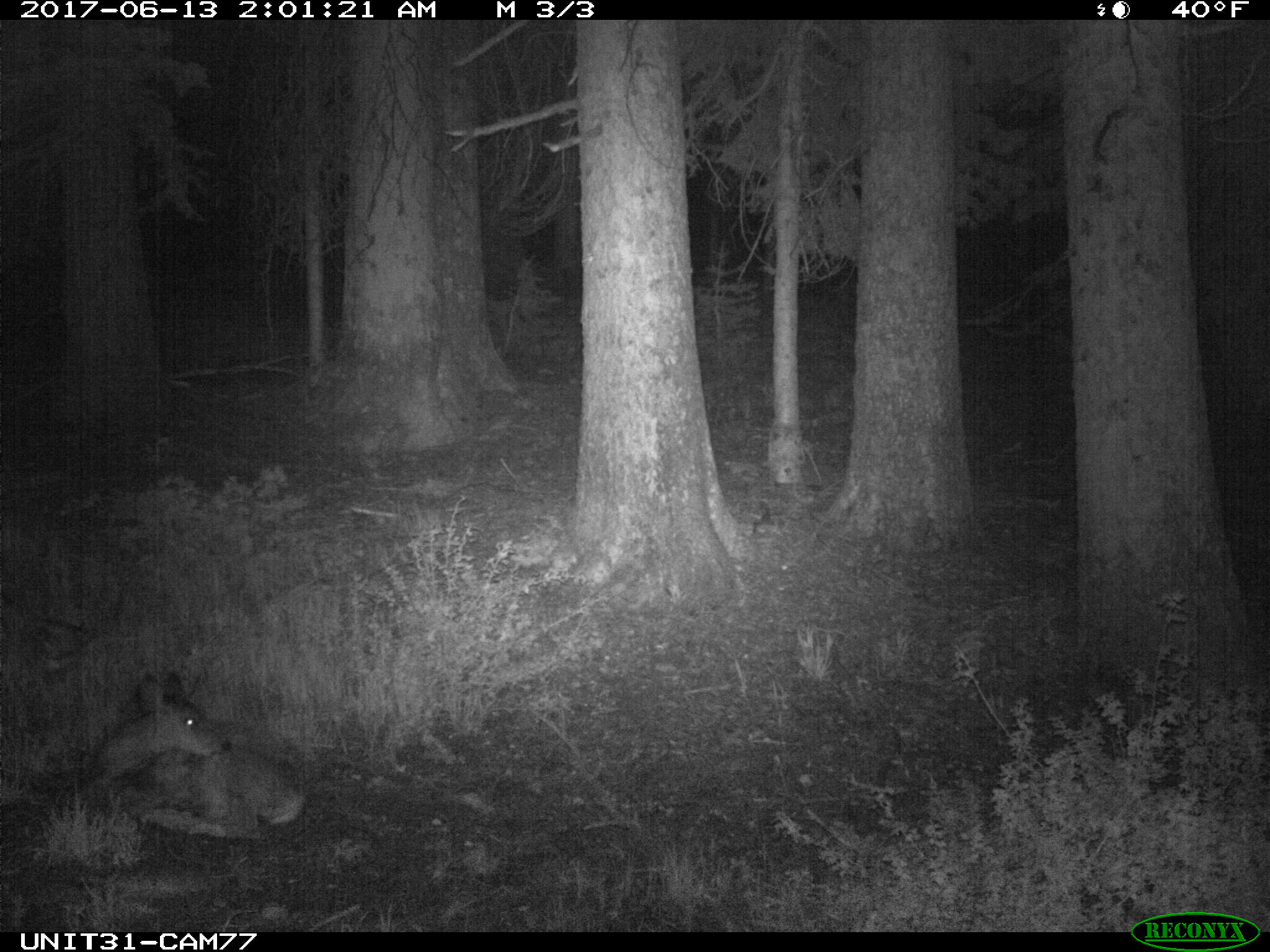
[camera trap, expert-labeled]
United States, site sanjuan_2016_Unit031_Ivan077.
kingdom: Animalia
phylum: Chordata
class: Mammalia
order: Artiodactyla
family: Cervidae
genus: Odocoileus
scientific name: Odocoileus hemionus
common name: mule deer